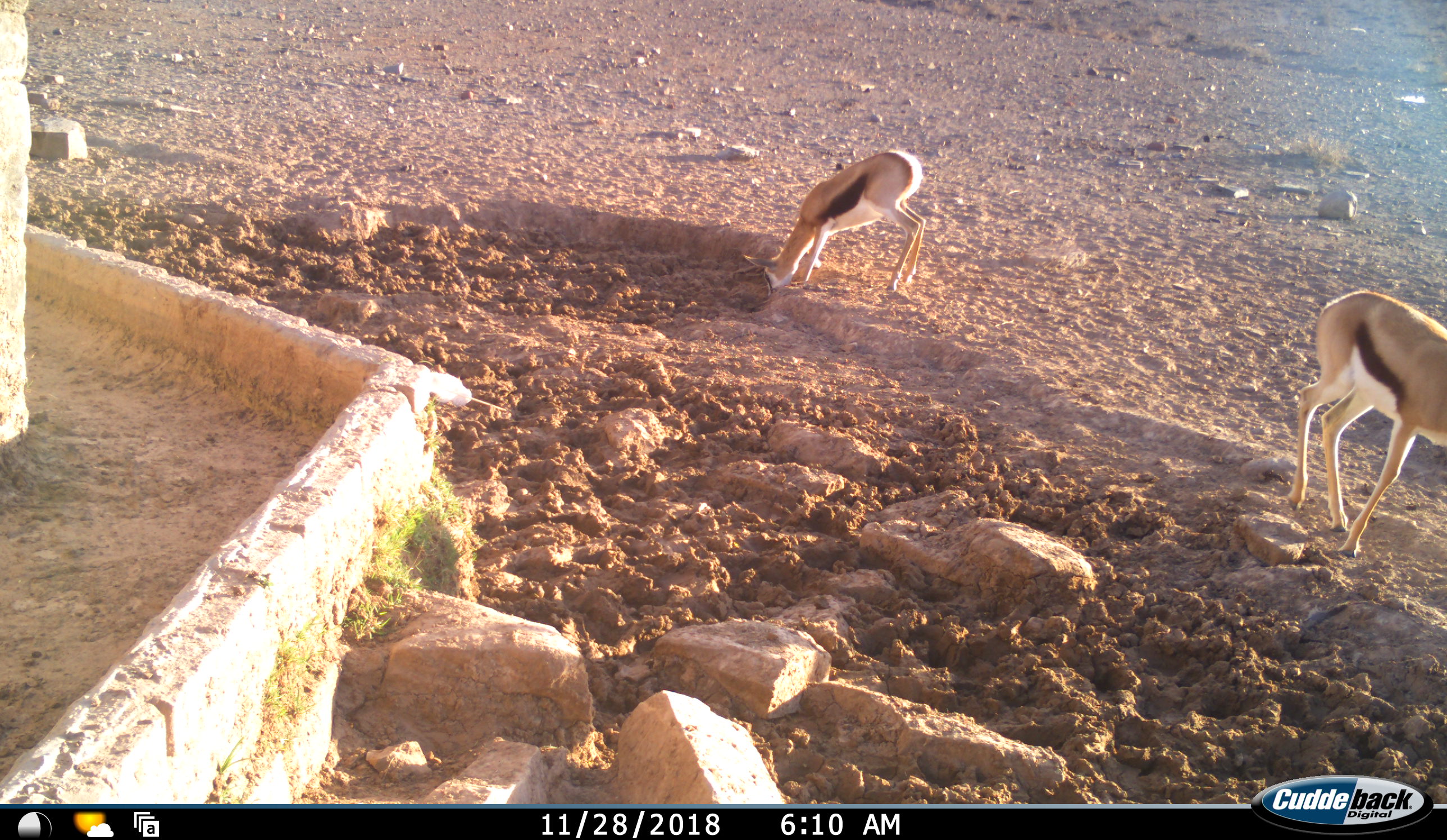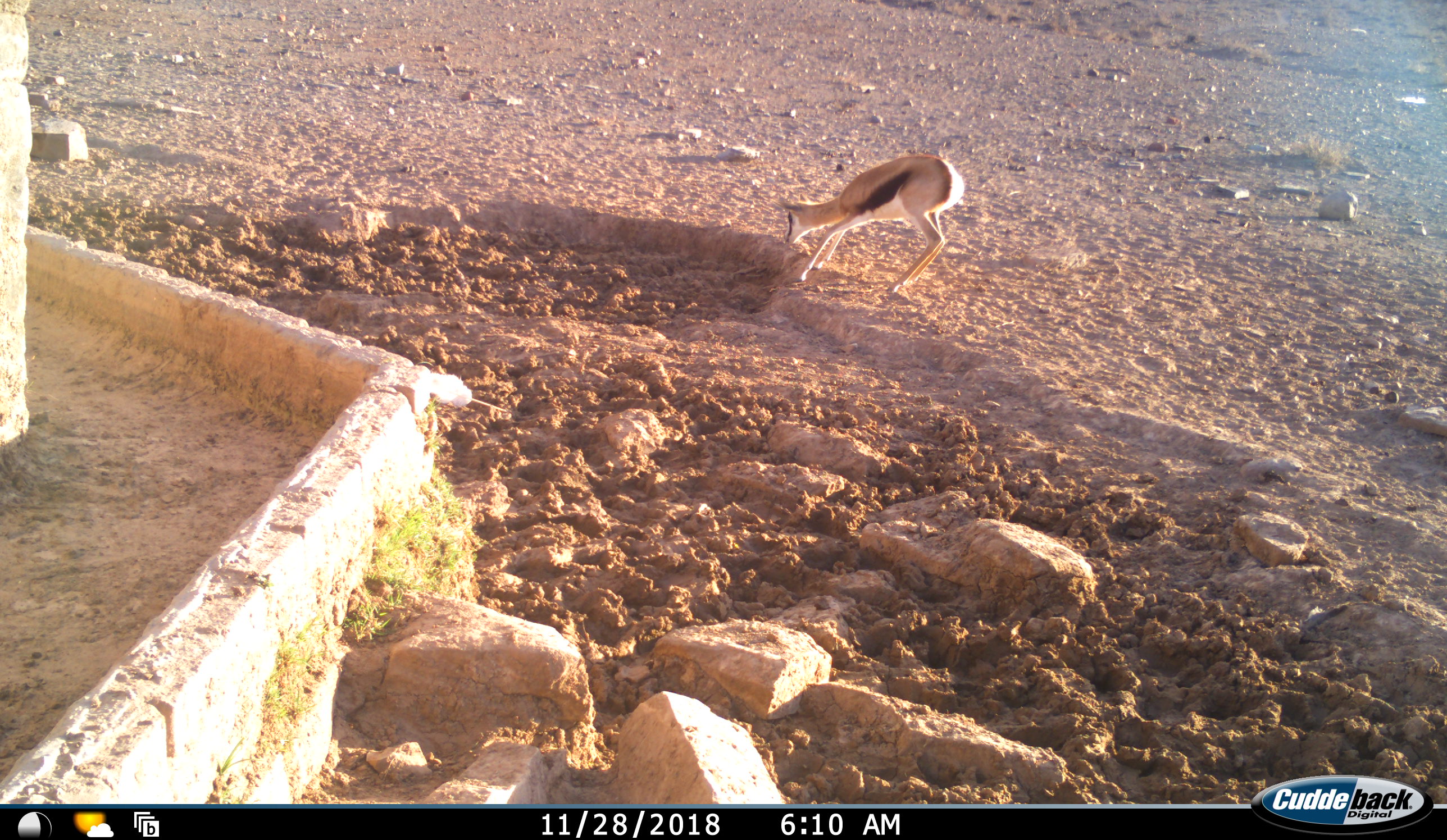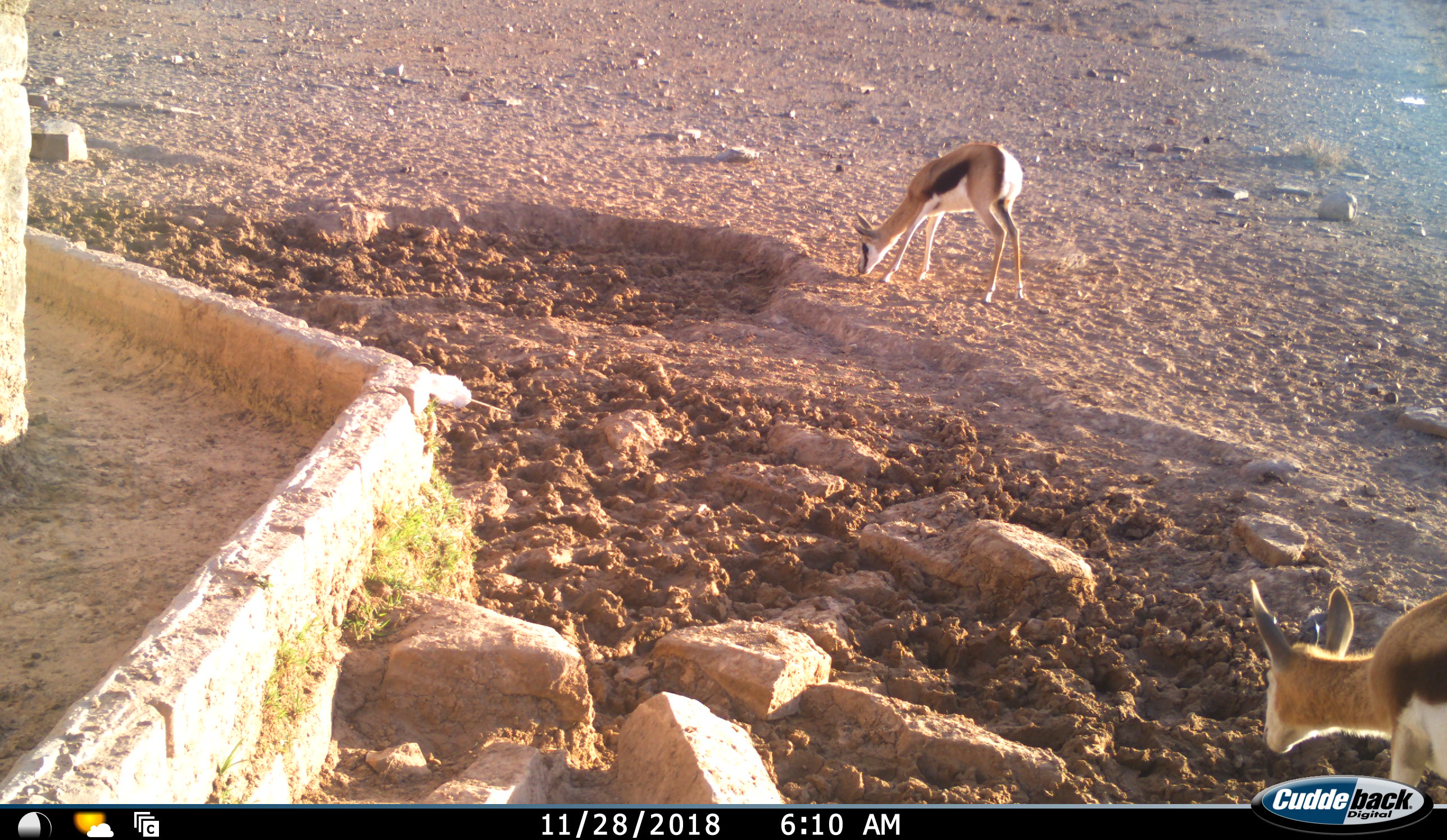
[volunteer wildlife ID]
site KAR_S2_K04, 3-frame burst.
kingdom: Animalia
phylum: Chordata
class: Mammalia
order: Artiodactyla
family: Bovidae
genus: Antidorcas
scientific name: Antidorcas marsupialis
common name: springbok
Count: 2.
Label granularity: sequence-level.